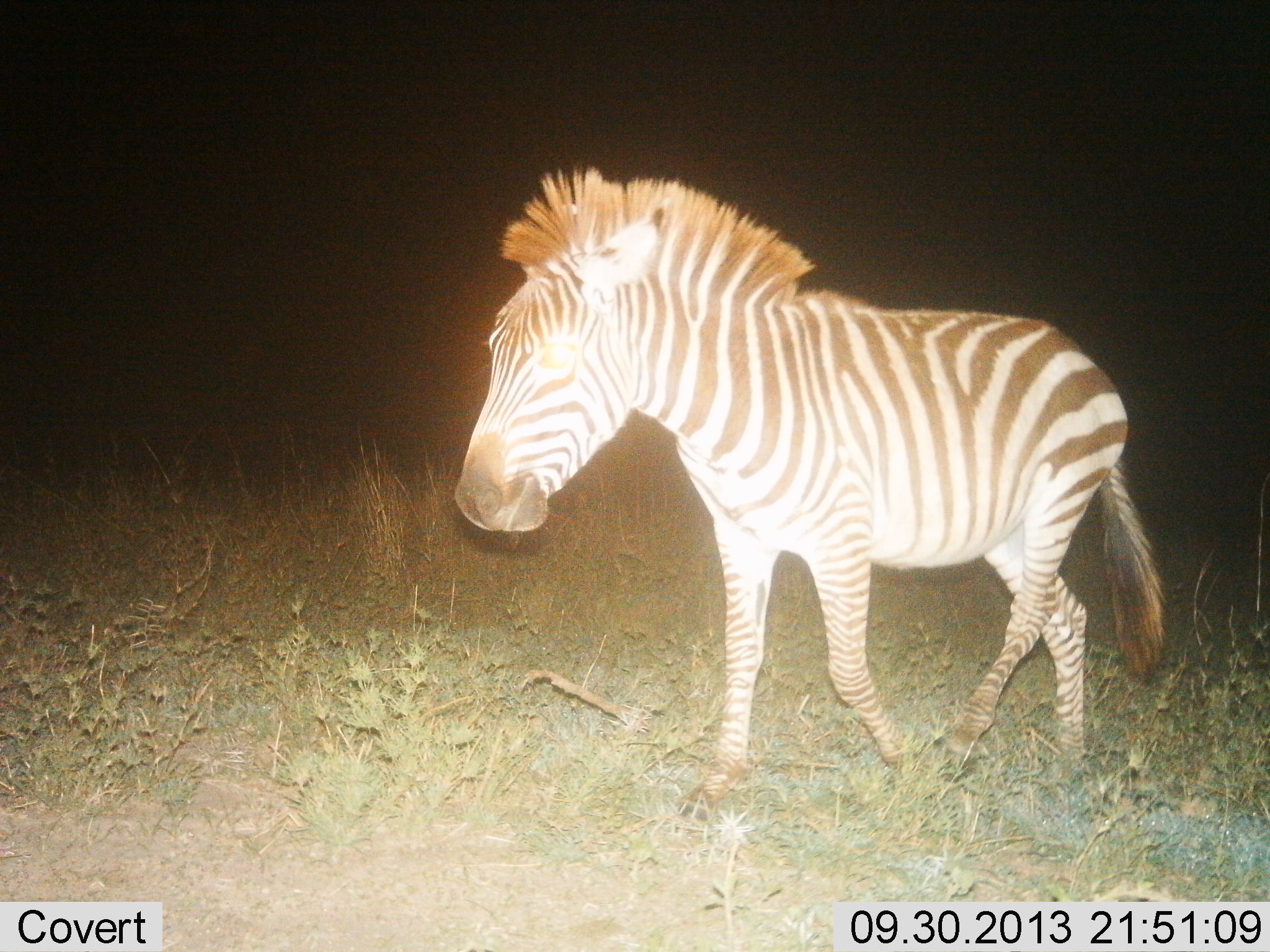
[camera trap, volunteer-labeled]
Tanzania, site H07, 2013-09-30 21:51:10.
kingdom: Animalia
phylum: Chordata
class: Mammalia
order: Perissodactyla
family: Equidae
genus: Equus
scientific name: Equus quagga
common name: plains zebra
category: zebra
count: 1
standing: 10%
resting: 0%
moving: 90%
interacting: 0%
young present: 0%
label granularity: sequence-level